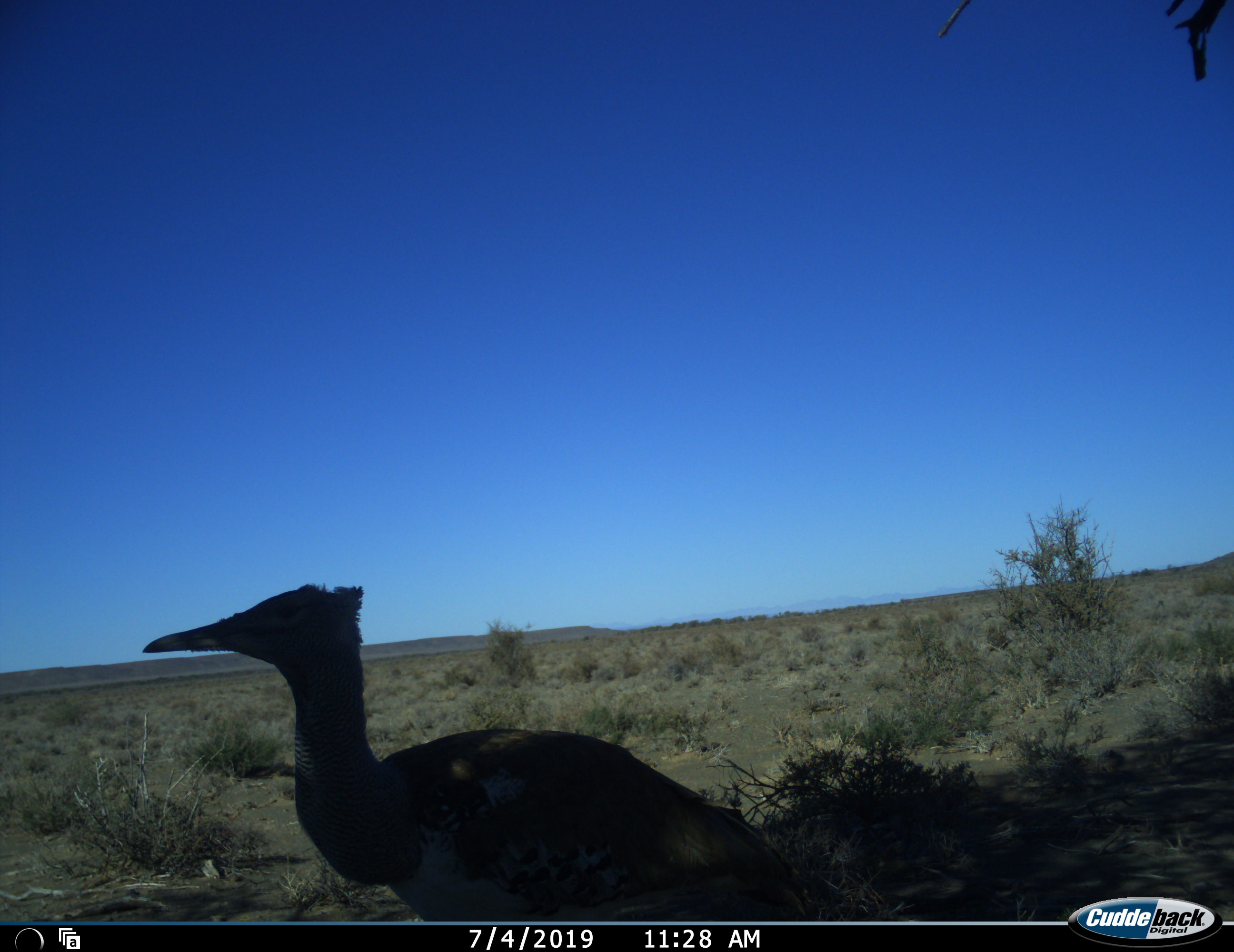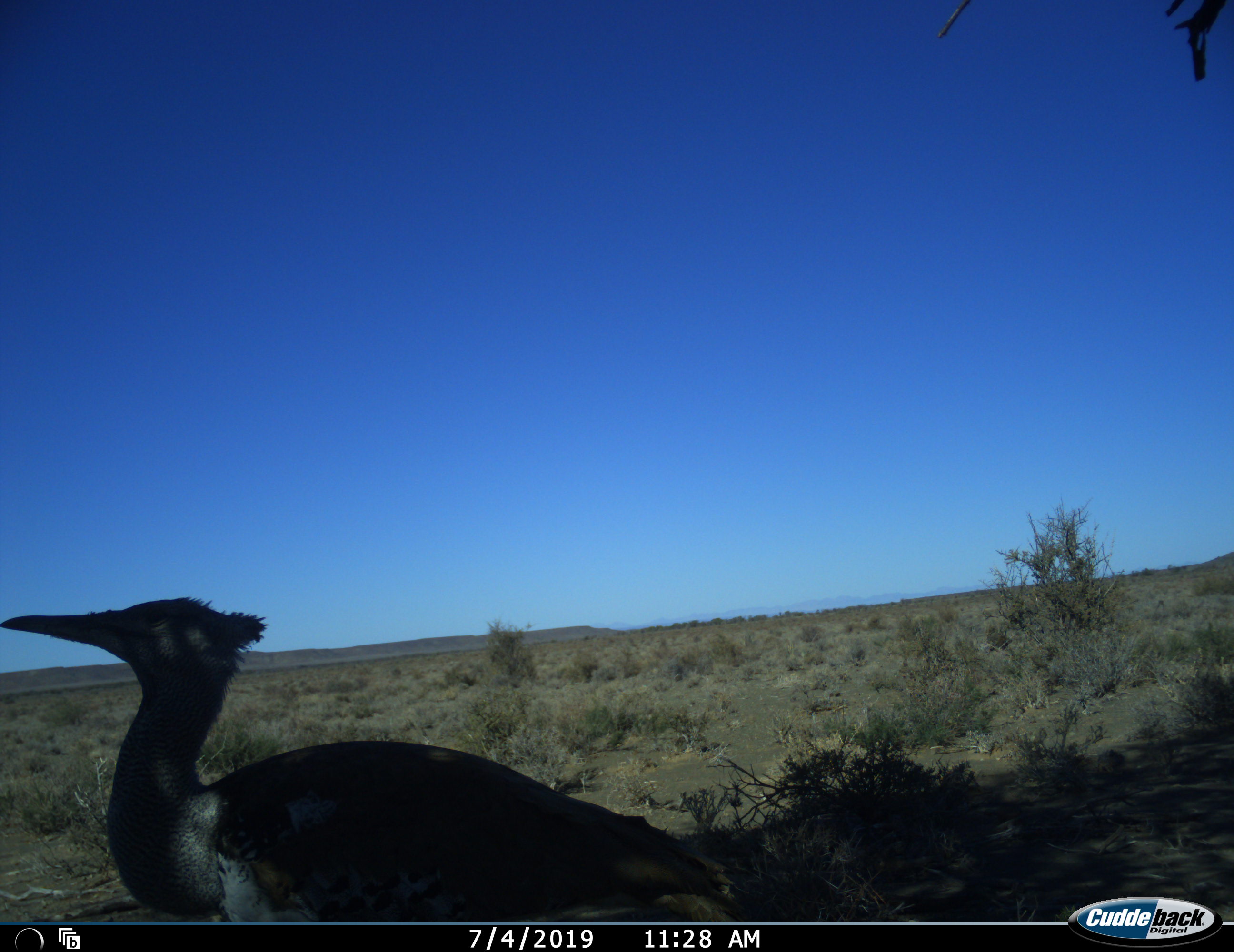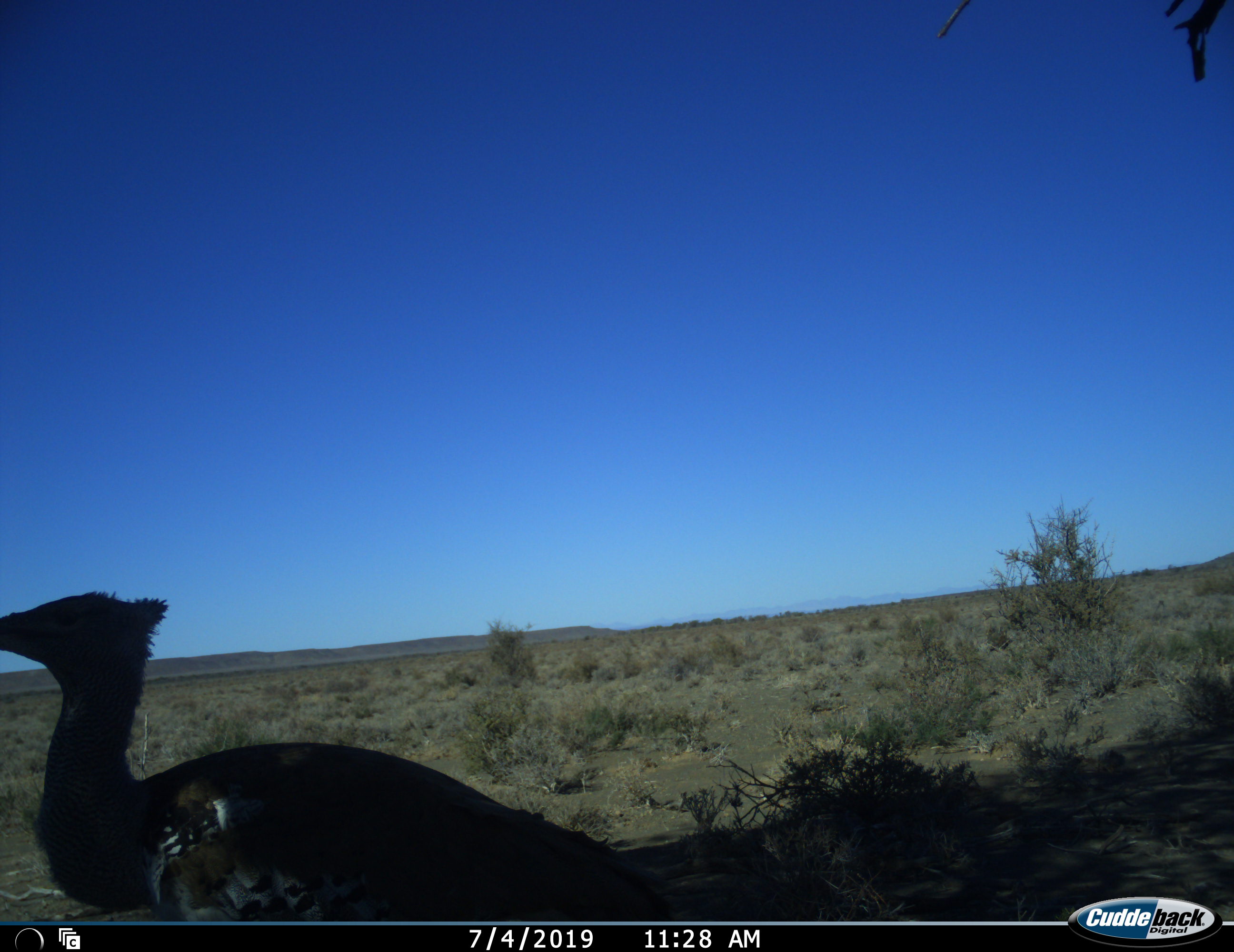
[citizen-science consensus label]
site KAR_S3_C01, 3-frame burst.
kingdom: Animalia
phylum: Chordata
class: Aves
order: Otidiformes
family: Otididae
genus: Ardeotis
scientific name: Ardeotis kori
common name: kori bustard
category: bustardkori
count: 1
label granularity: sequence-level